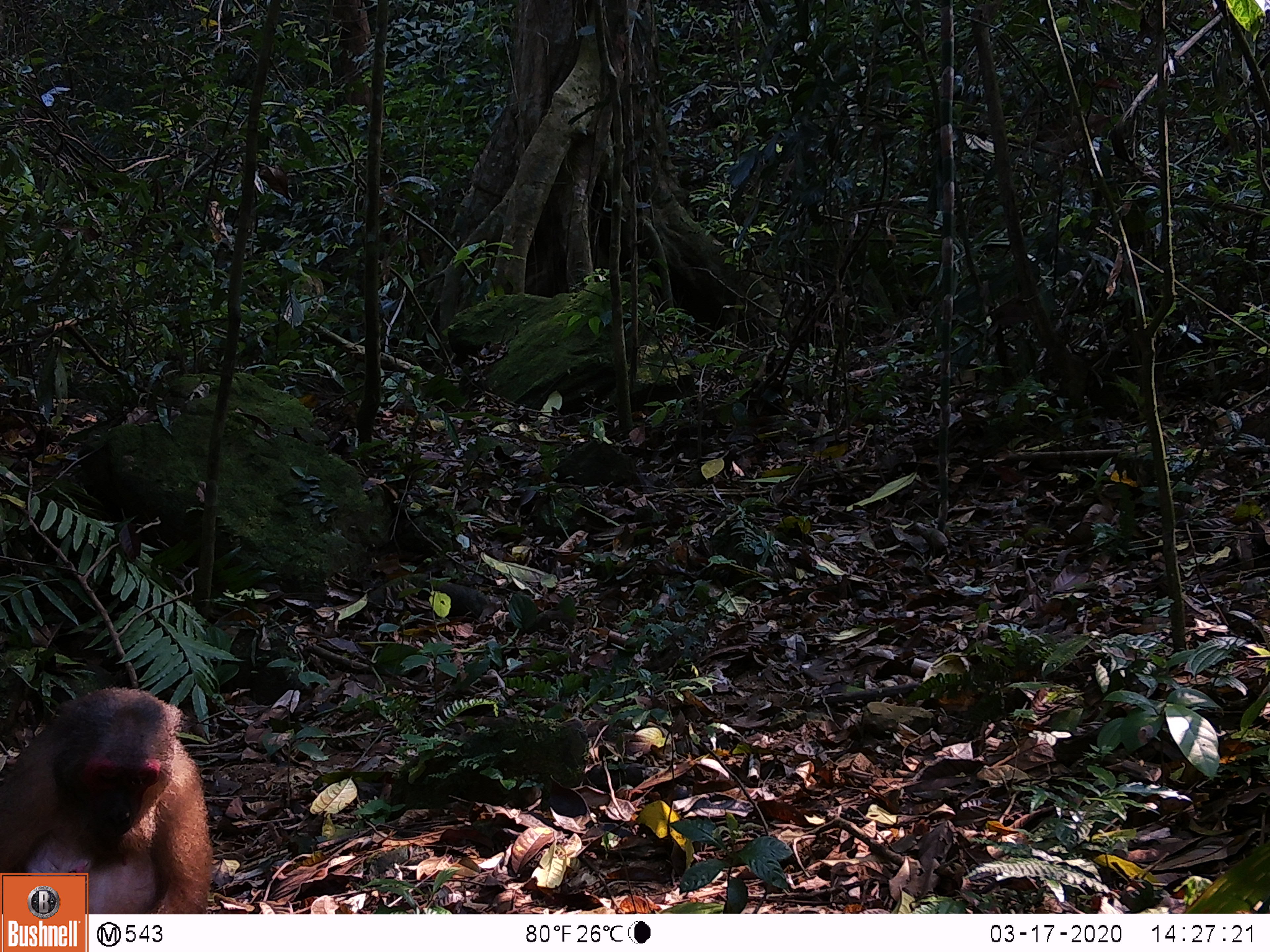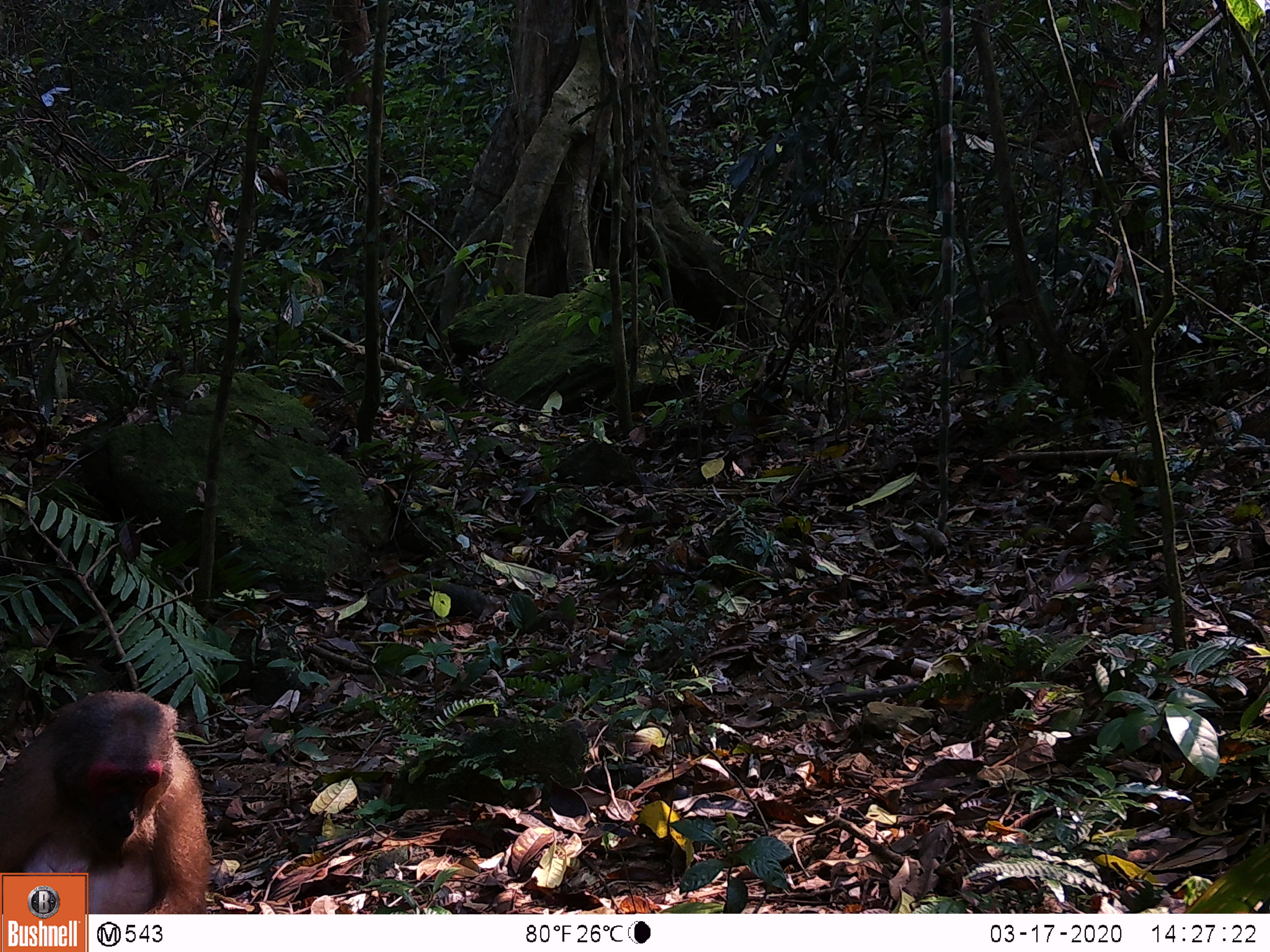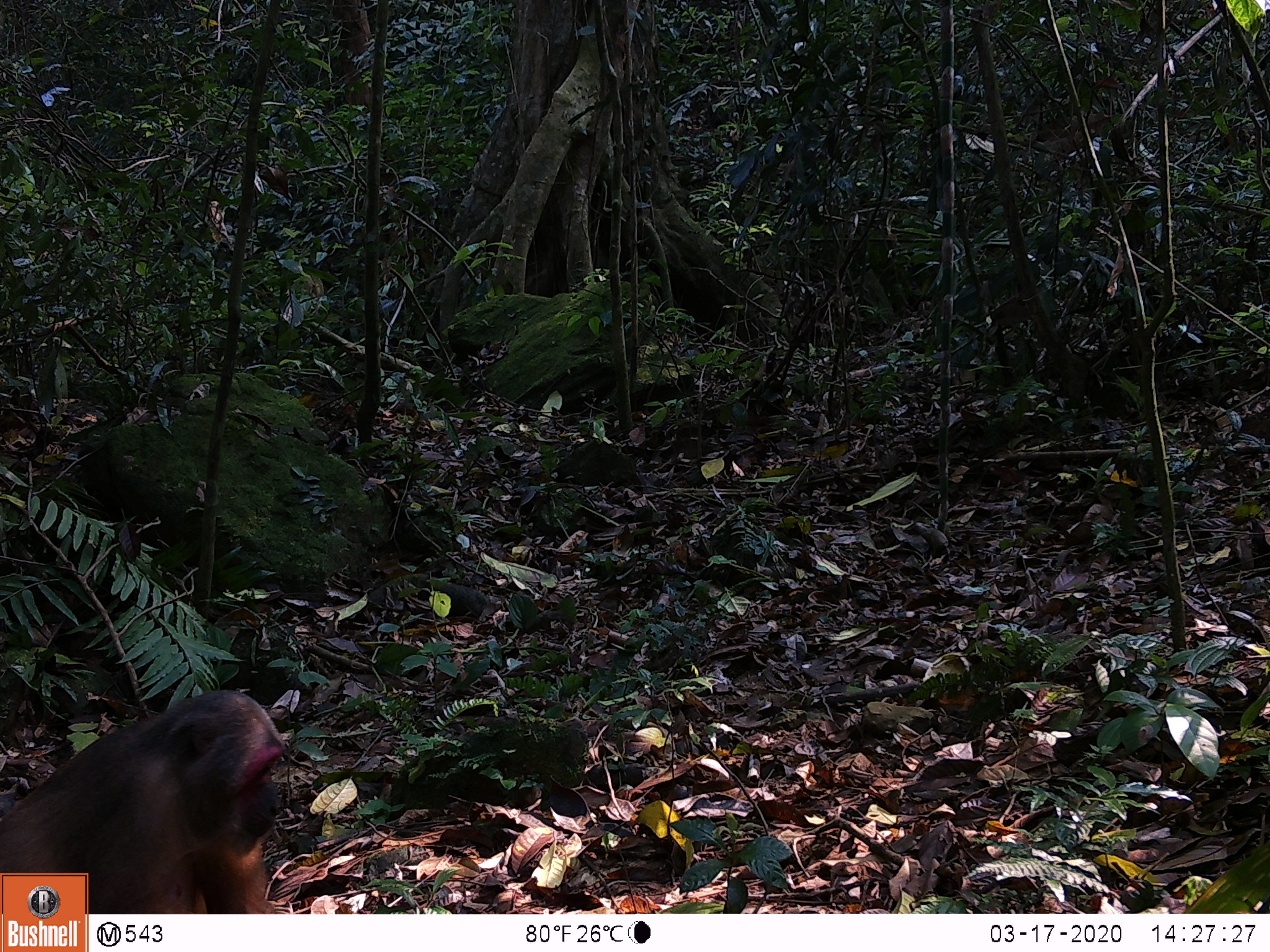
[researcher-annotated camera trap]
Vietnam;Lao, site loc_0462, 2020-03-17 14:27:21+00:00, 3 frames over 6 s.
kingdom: Animalia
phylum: Chordata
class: Mammalia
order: Primates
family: Cercopithecidae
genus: Macaca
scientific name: Macaca arctoides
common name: stump-tailed macaque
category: stump tailed macaque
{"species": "stump tailed macaque (stump-tailed macaque) (Macaca arctoides)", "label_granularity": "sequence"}